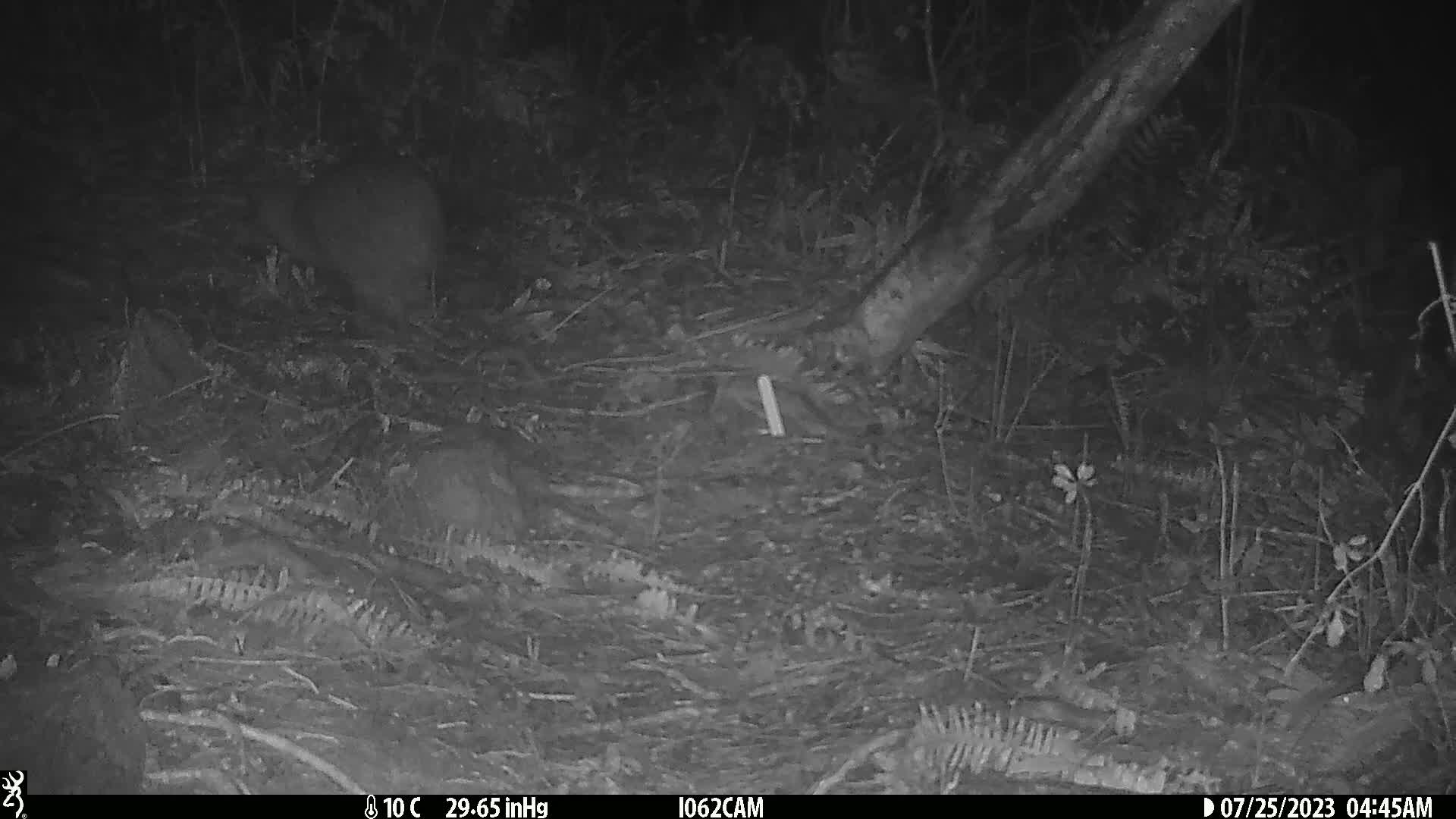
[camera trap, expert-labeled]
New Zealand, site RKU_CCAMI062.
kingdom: Animalia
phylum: Chordata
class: Aves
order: Apterygiformes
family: Apterygidae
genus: Apteryx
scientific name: Apteryx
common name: kiwi